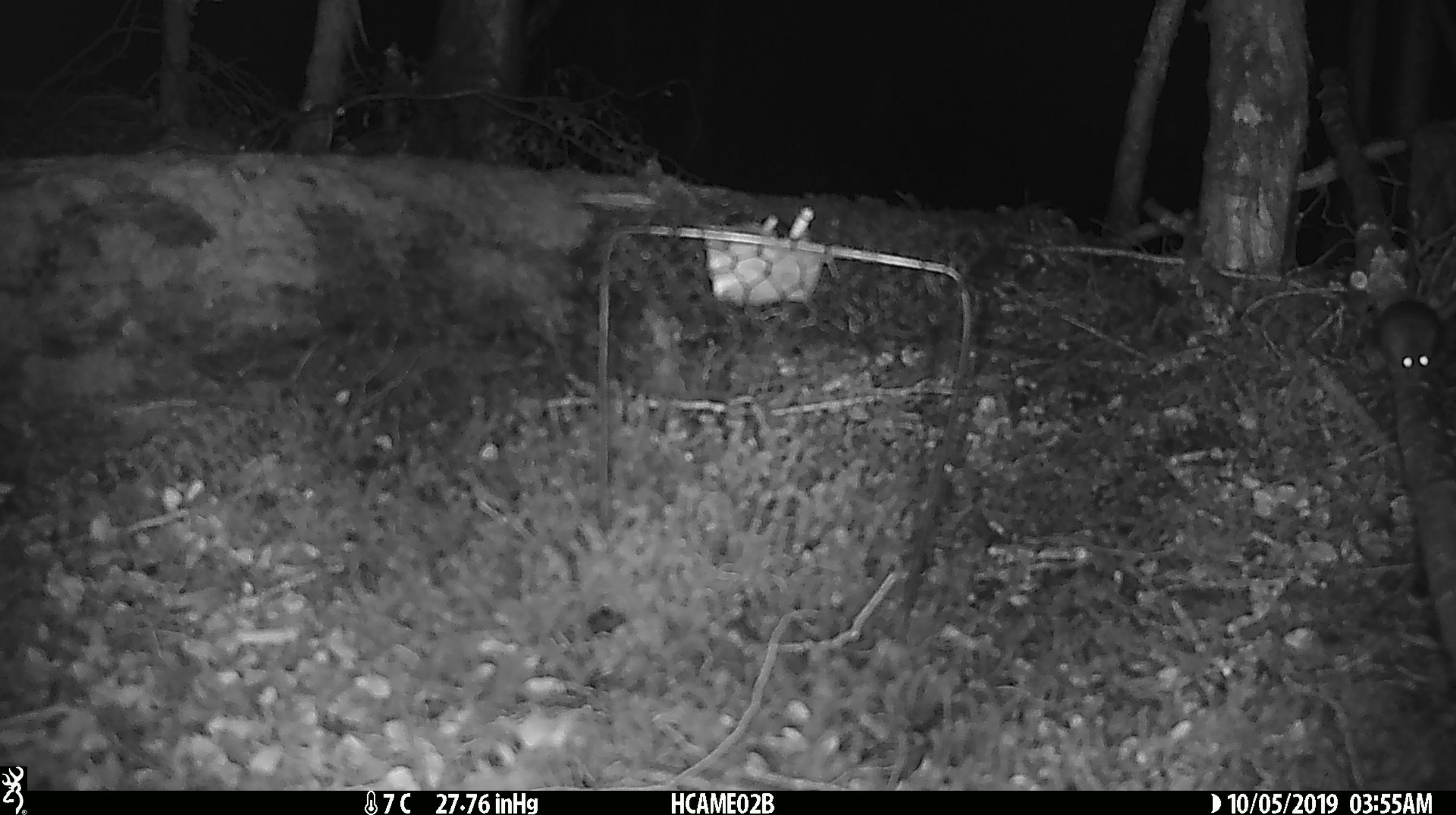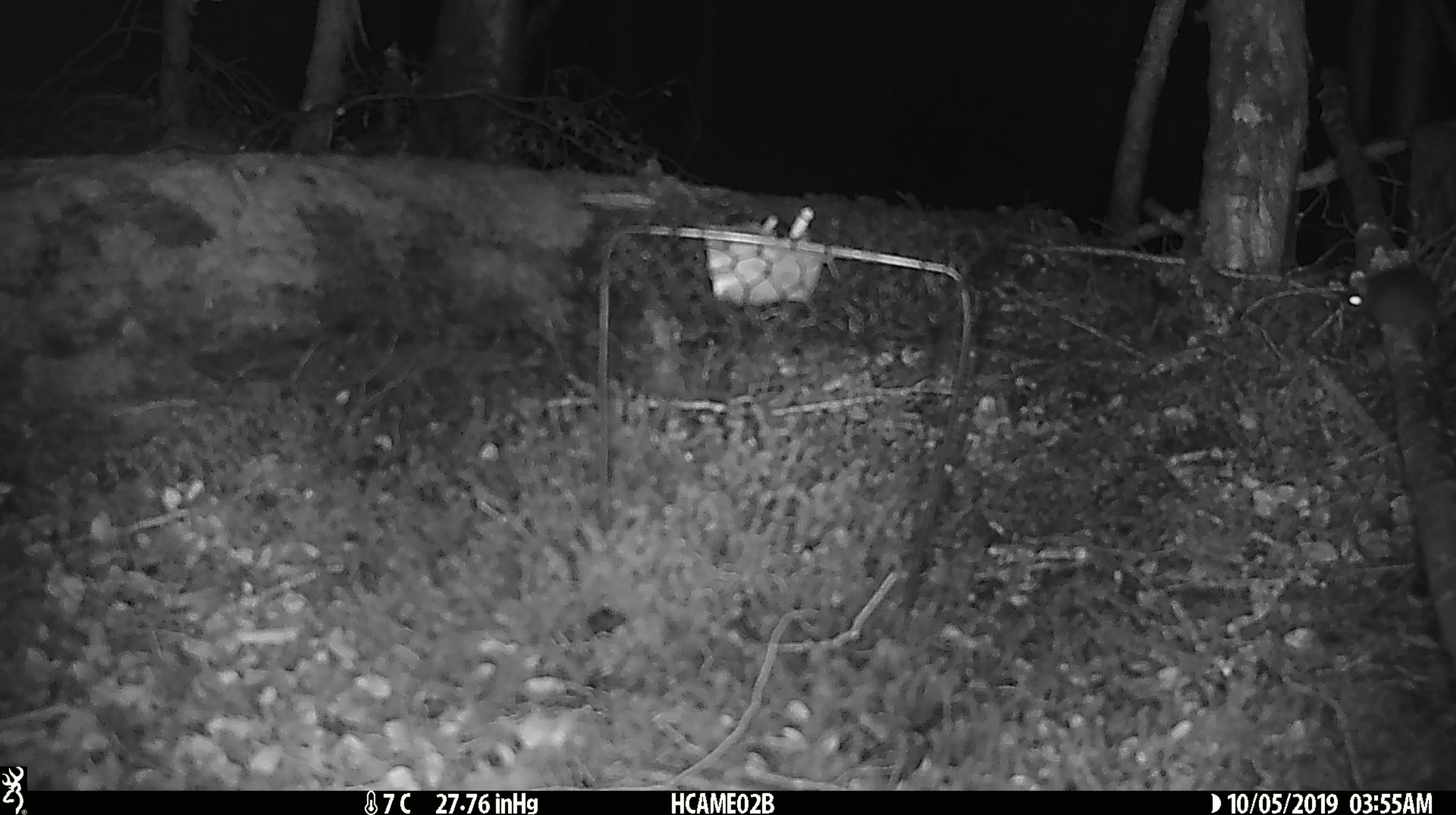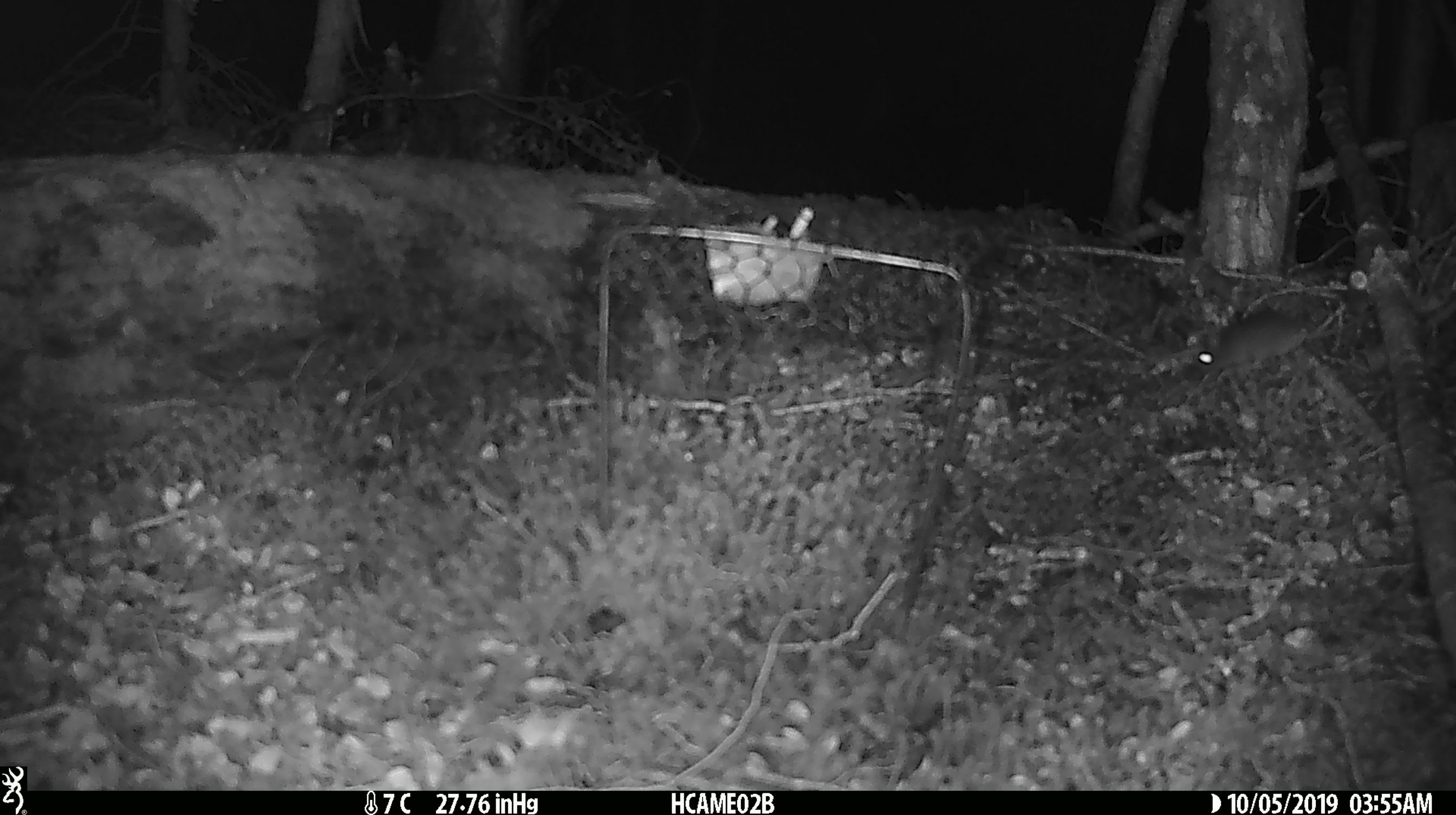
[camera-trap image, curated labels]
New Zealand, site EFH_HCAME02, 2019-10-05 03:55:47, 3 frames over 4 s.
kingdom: Animalia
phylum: Chordata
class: Mammalia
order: Rodentia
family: Muridae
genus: Mus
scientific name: Mus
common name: mouse